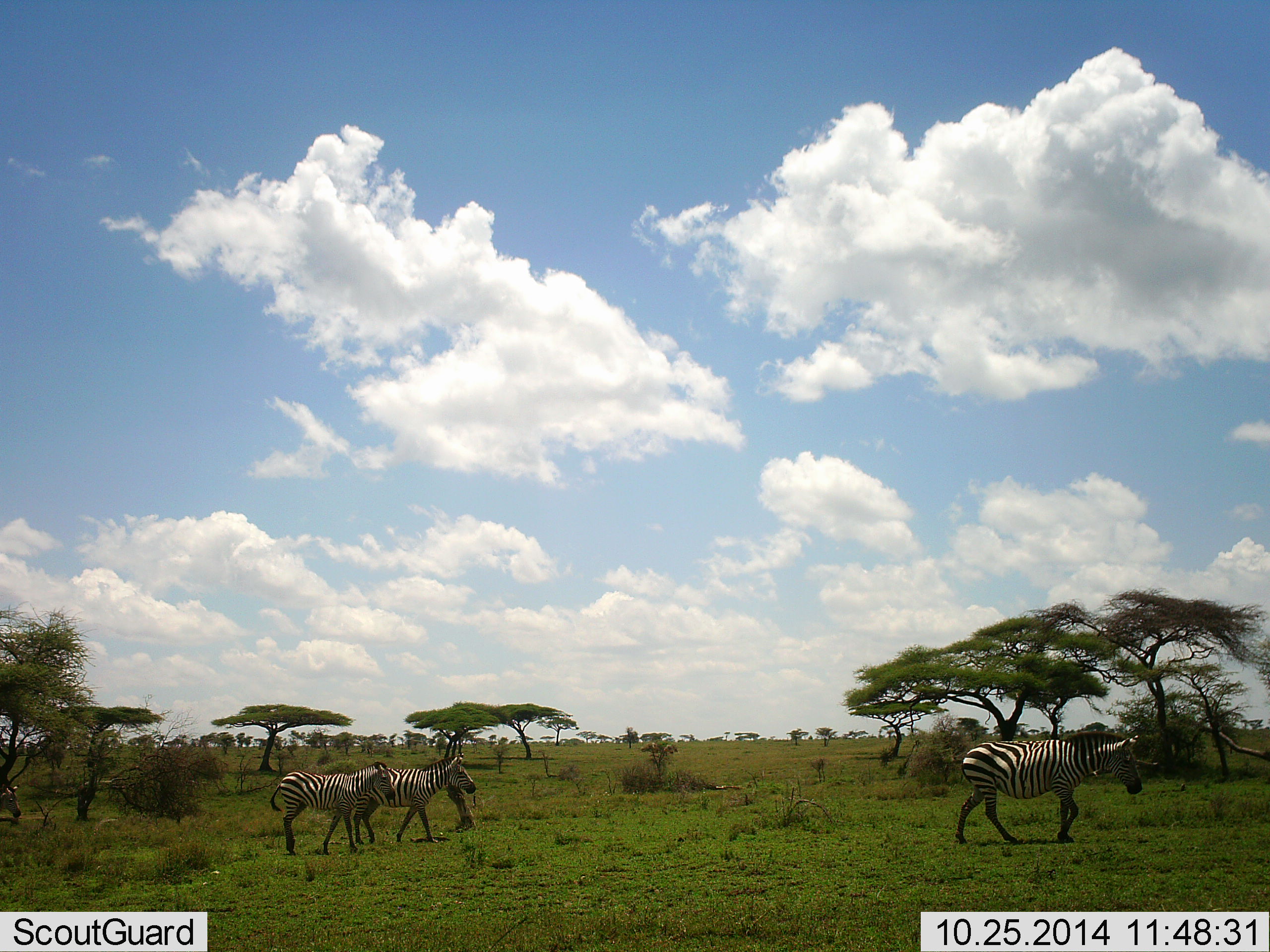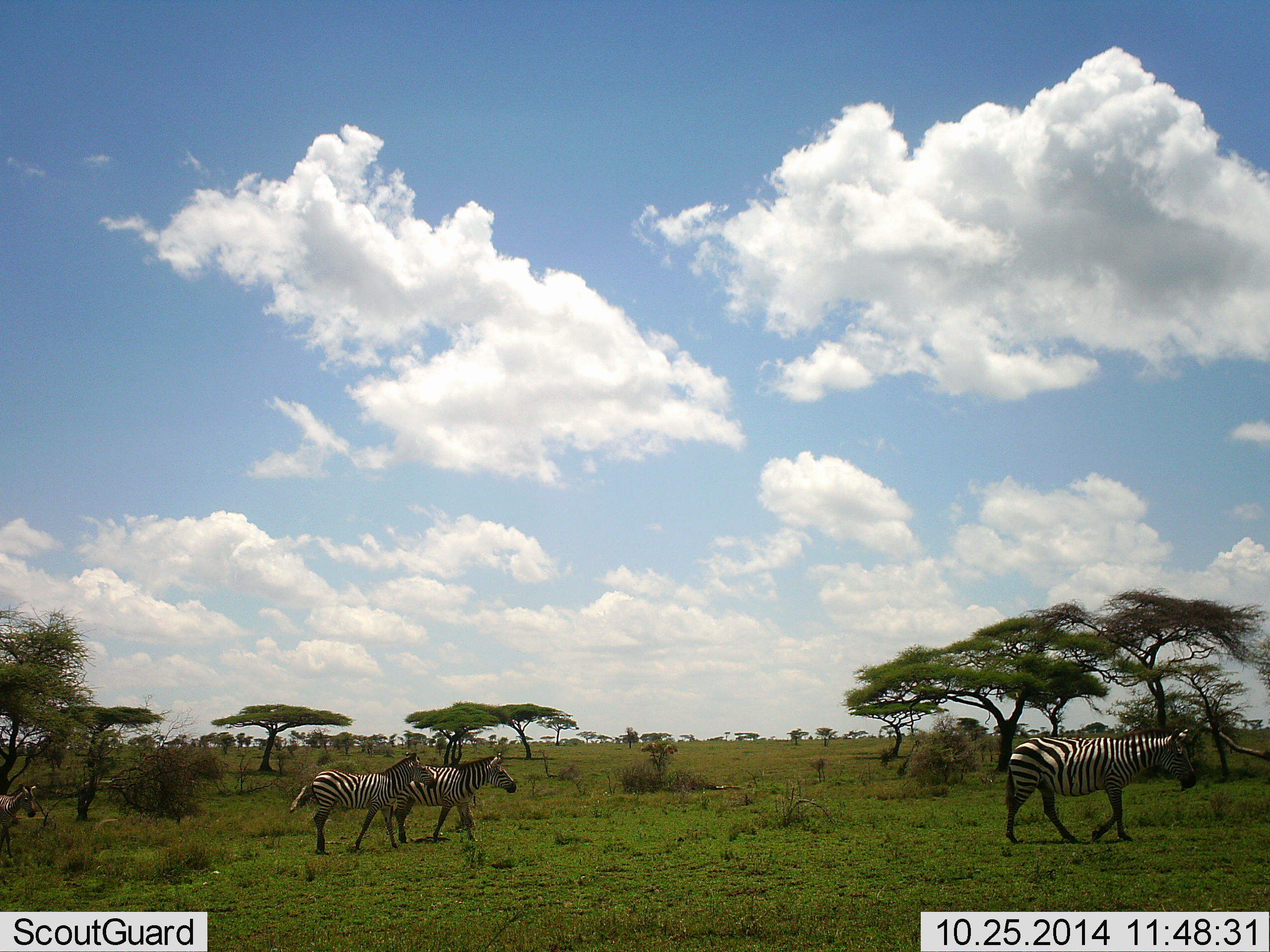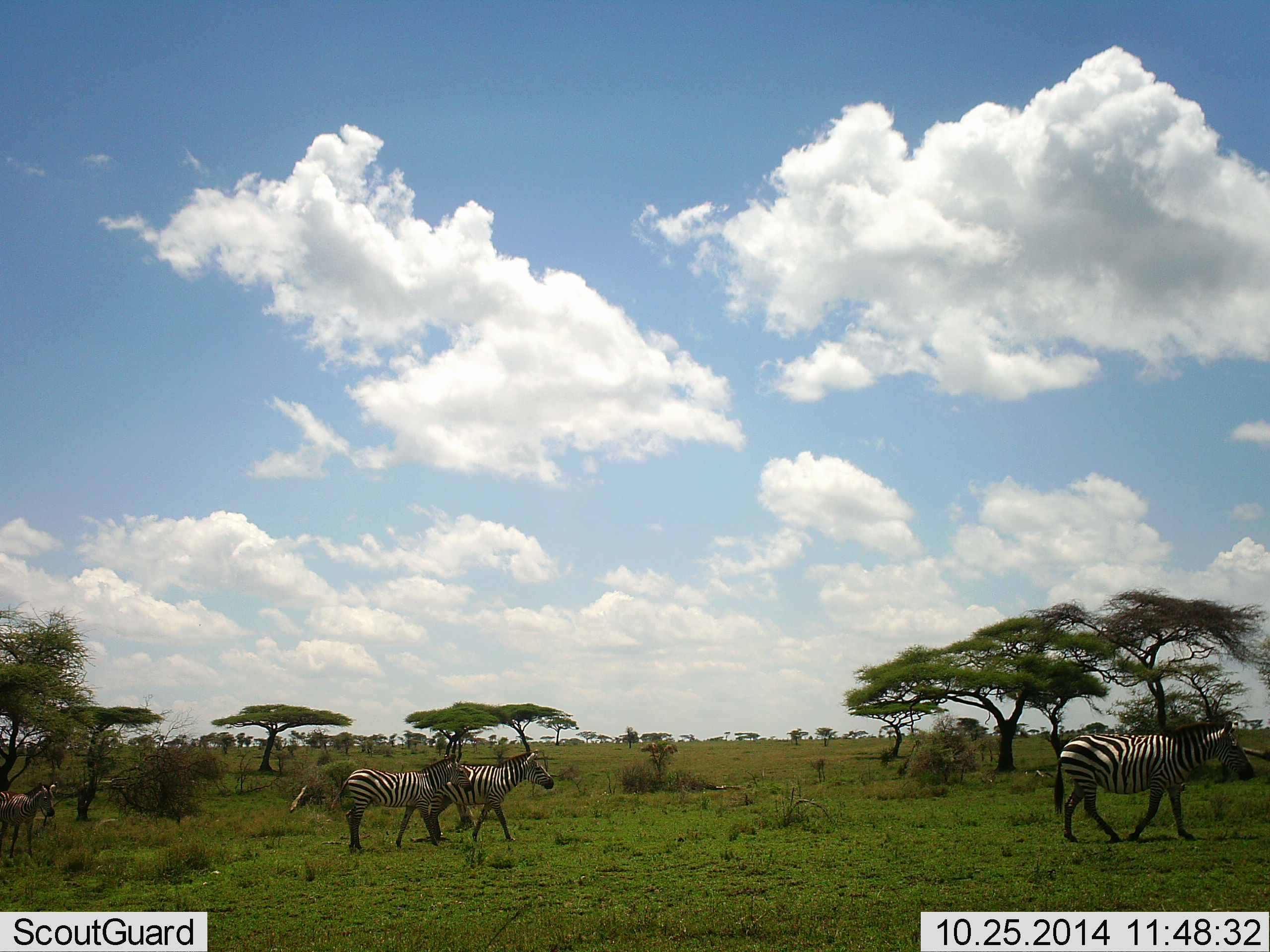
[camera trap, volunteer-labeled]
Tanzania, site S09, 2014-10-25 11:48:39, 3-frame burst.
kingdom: Animalia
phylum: Chordata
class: Mammalia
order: Perissodactyla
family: Equidae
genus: Equus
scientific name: Equus quagga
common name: plains zebra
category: zebra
Zebra (plains zebra) (Equus quagga), count 4. Behavior (volunteer vote fractions): standing 10%, resting 0%, moving 100%, interacting 0%. Young present (vote fraction): 50%. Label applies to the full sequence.